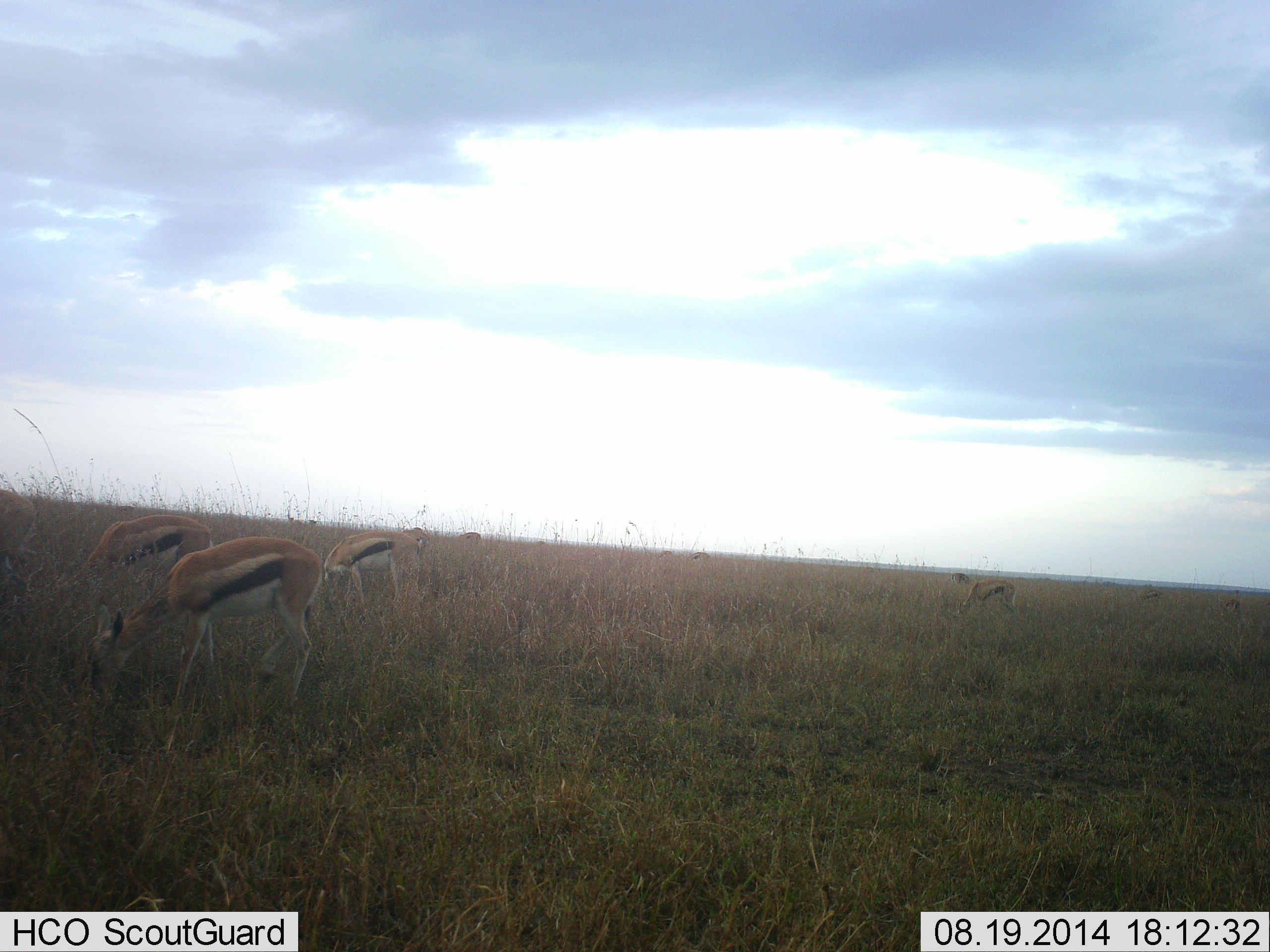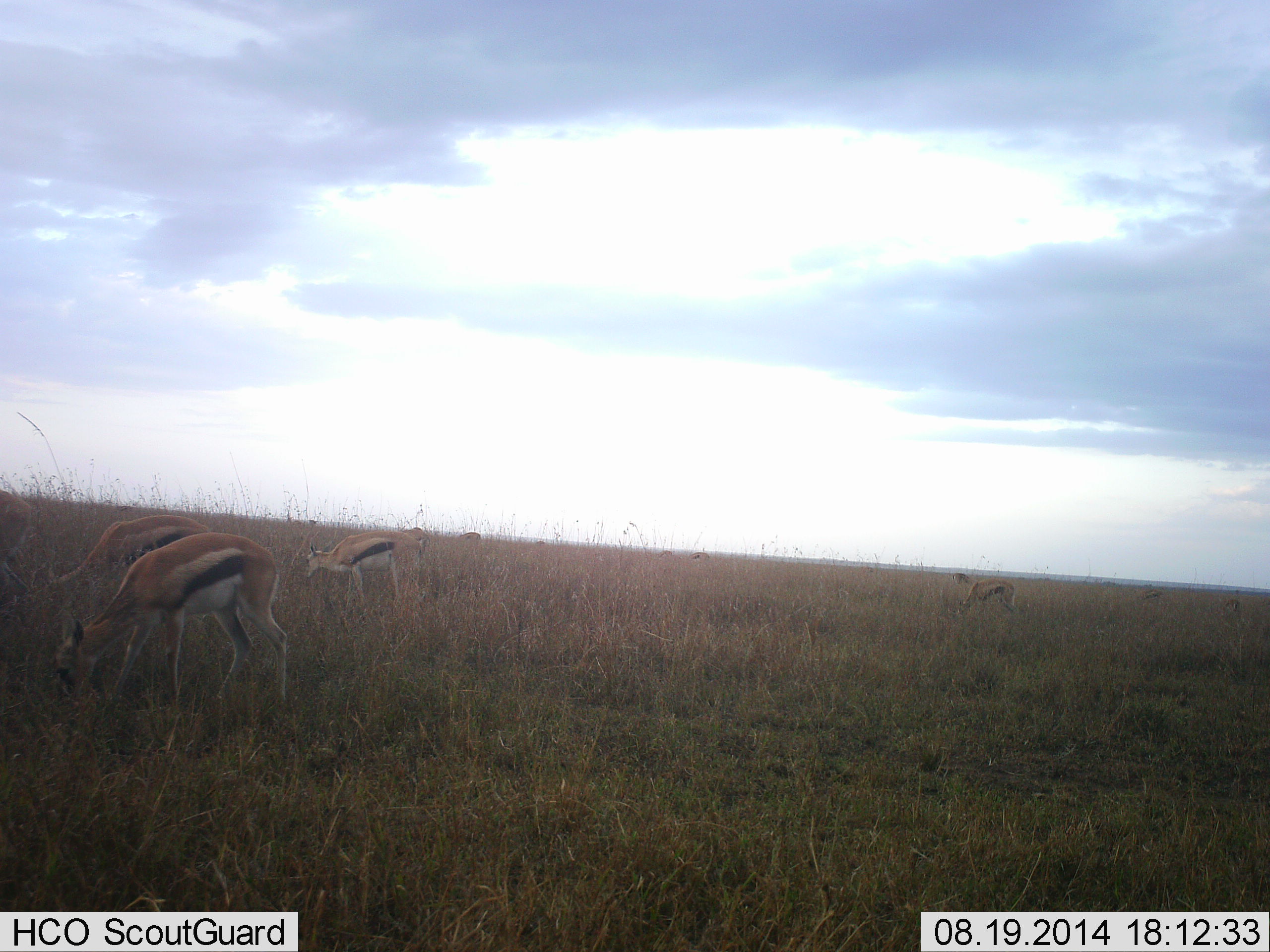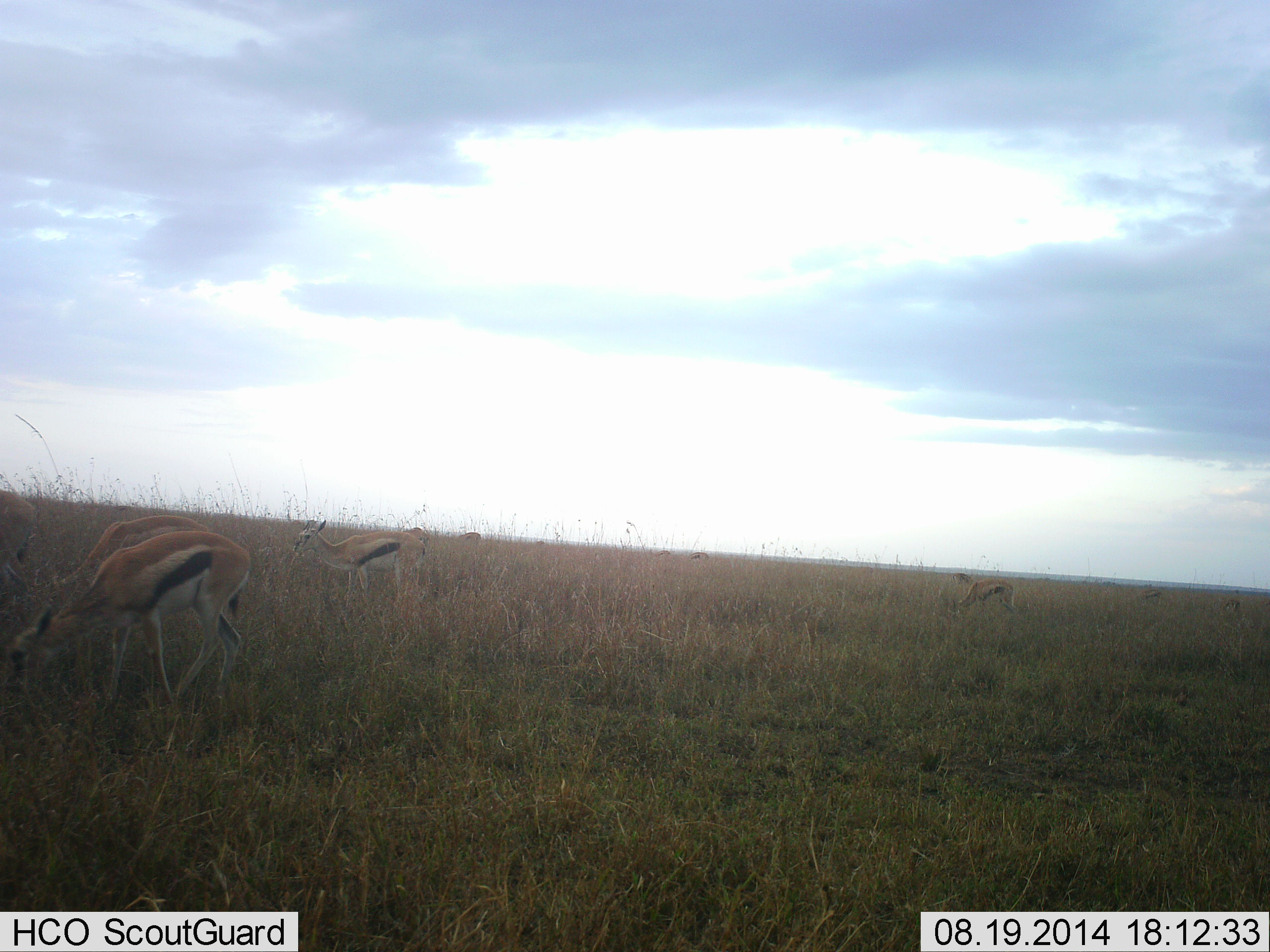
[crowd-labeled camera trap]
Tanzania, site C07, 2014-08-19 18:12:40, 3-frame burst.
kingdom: Animalia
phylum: Chordata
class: Mammalia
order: Artiodactyla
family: Bovidae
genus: Eudorcas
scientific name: Eudorcas thomsonii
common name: thomson's gazelle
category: gazellethomsons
Gazellethomsons (thomson's gazelle) (Eudorcas thomsonii), count 6. Behavior (volunteer vote fractions): standing 64%, resting 0%, moving 18%, interacting 0%. Young present (vote fraction): 0%. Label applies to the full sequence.